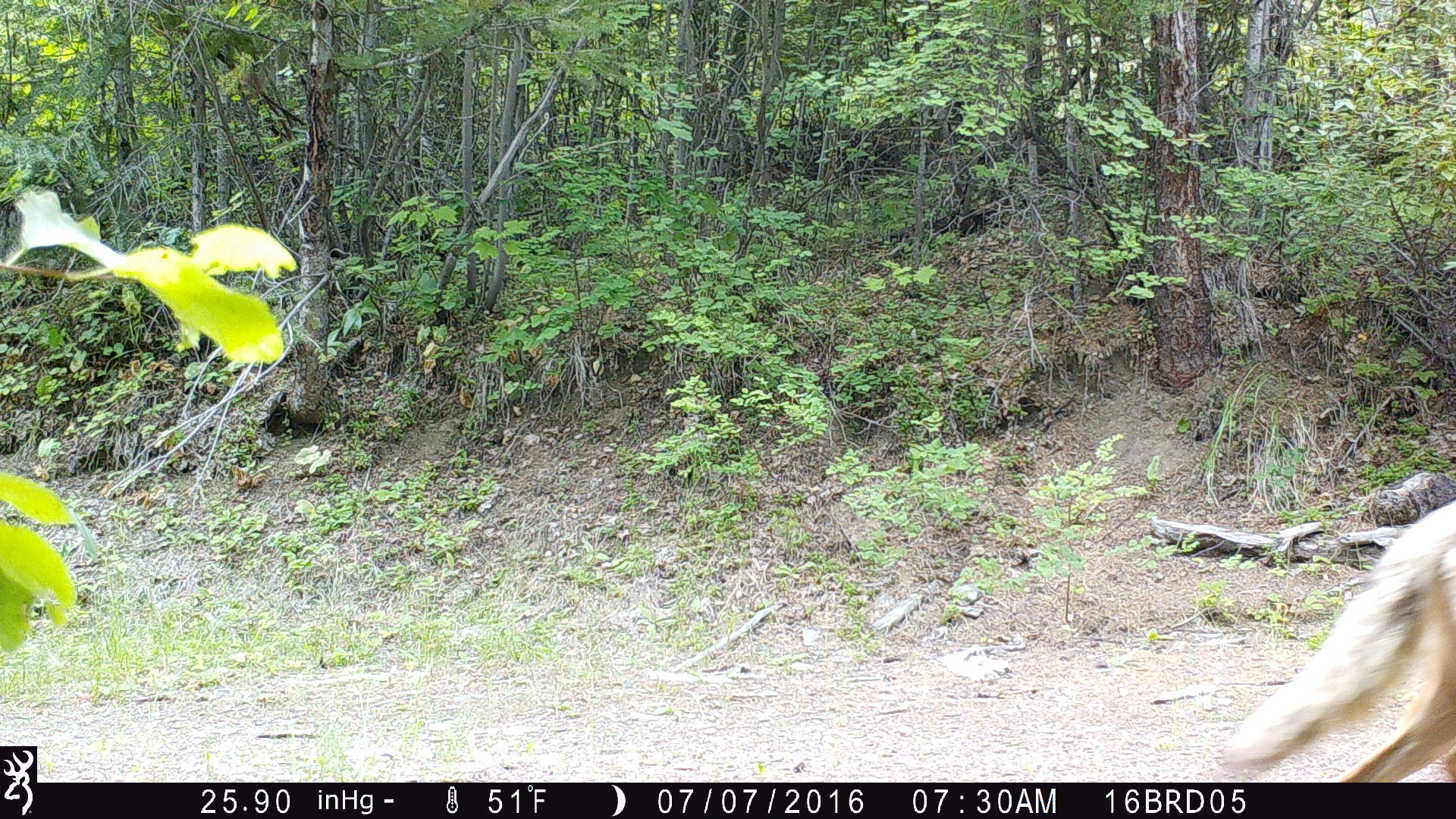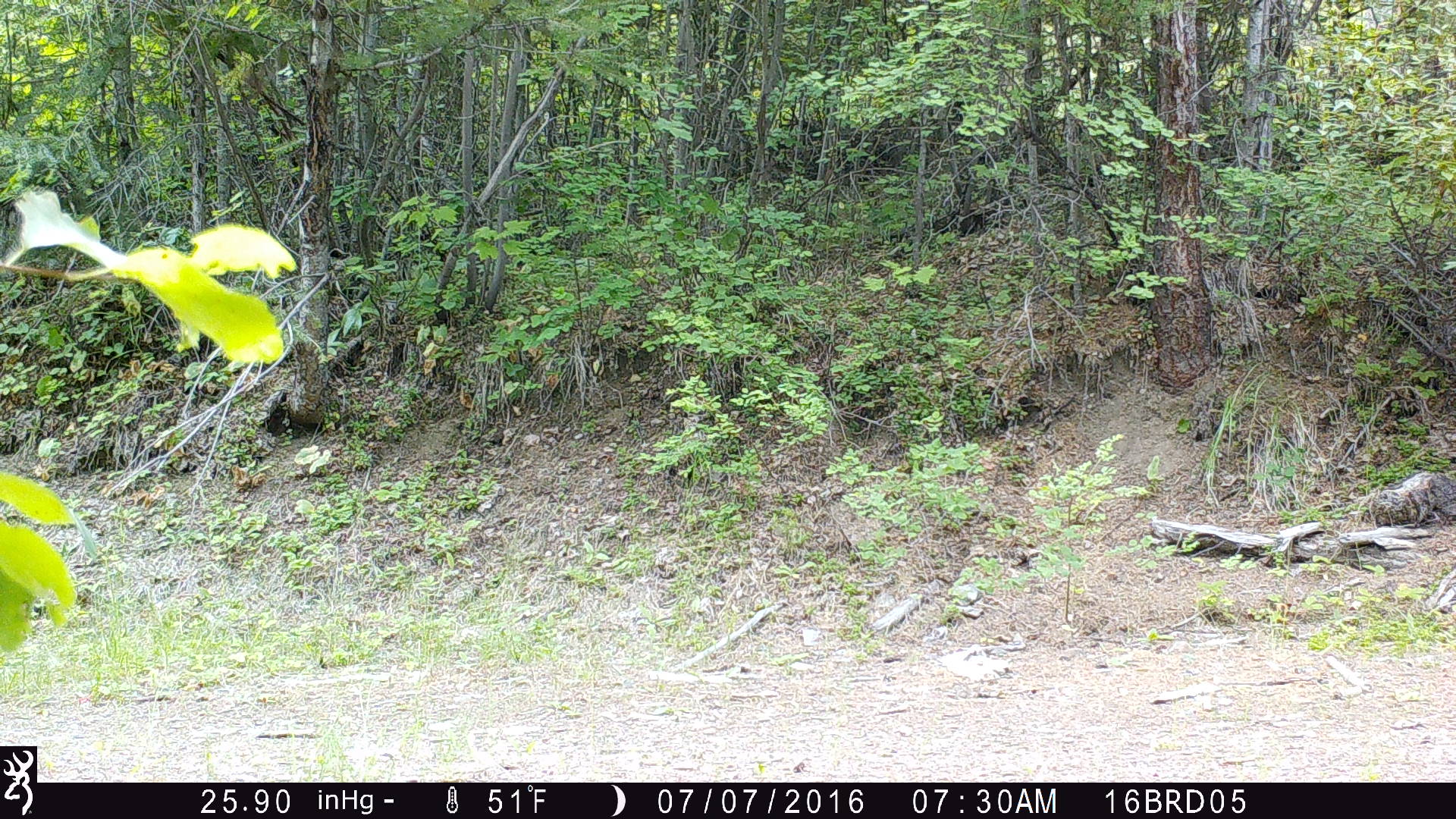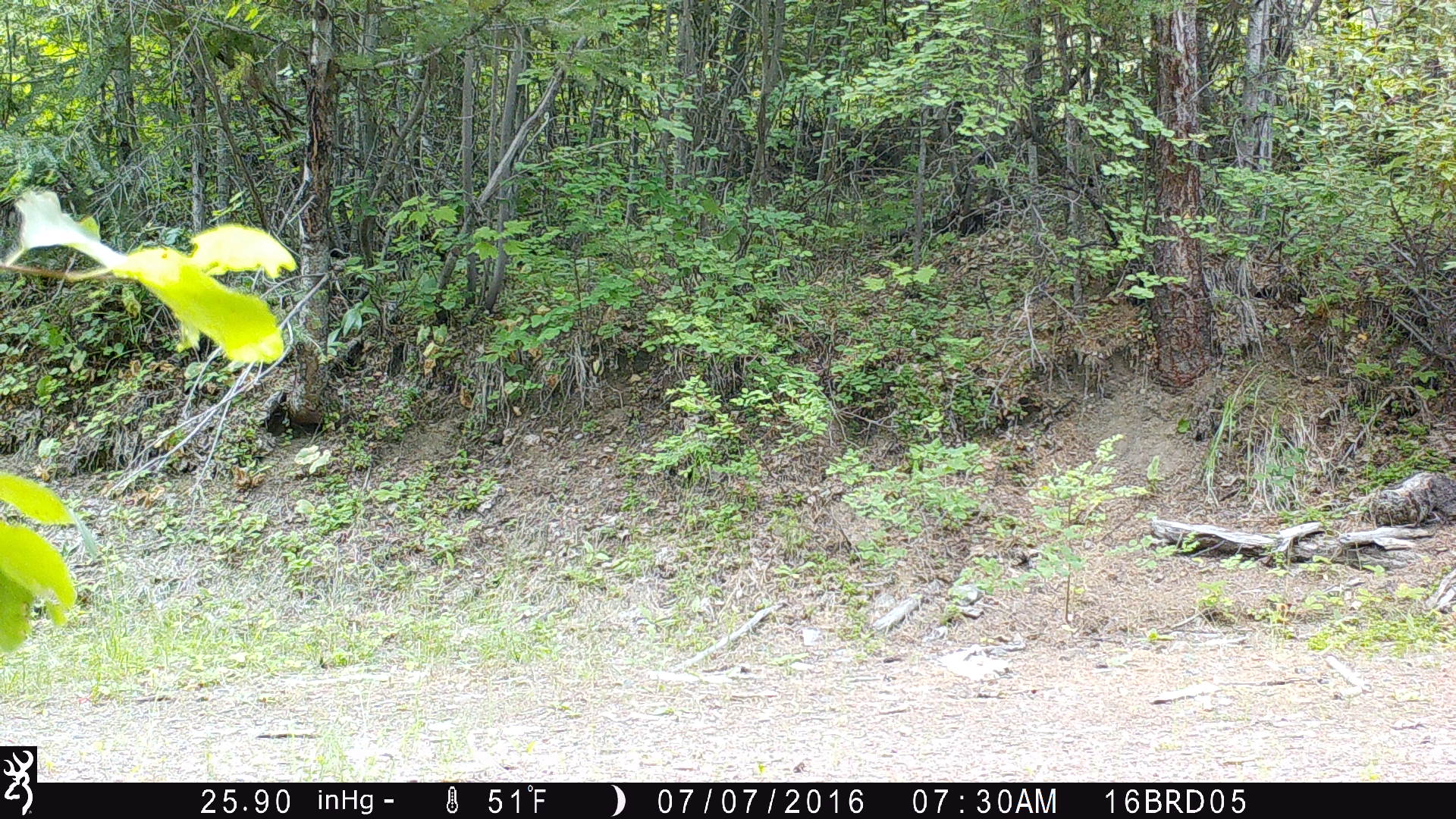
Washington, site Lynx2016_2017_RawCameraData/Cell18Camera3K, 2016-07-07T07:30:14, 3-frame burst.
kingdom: Animalia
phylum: Chordata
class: Mammalia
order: Carnivora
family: Canidae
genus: Canis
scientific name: Canis latrans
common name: coyote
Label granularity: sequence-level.